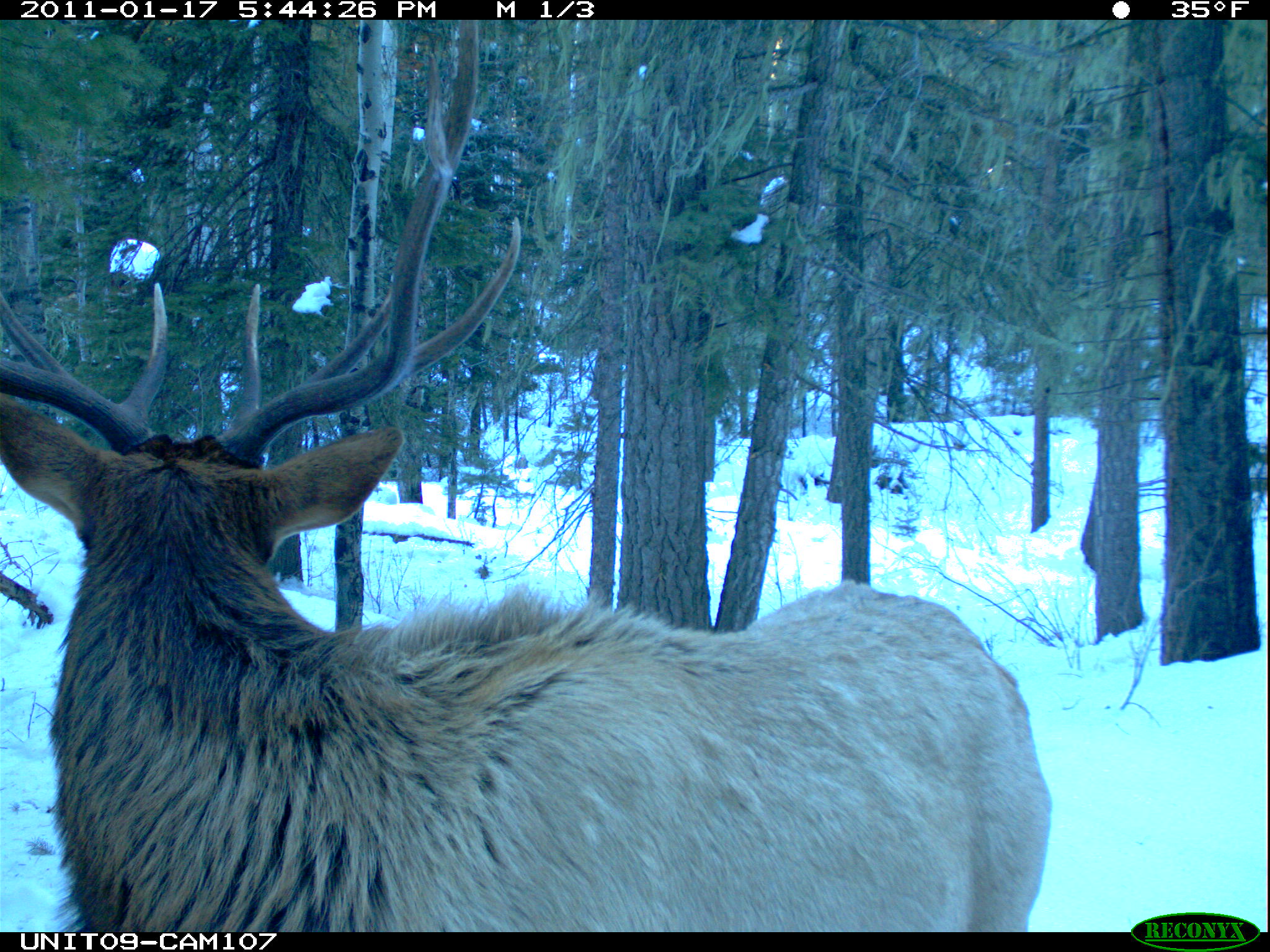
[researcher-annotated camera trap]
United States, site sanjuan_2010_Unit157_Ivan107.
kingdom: Animalia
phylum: Chordata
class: Mammalia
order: Artiodactyla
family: Cervidae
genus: Cervus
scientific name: Cervus elaphus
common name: red deer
Cervus elaphus (red deer).